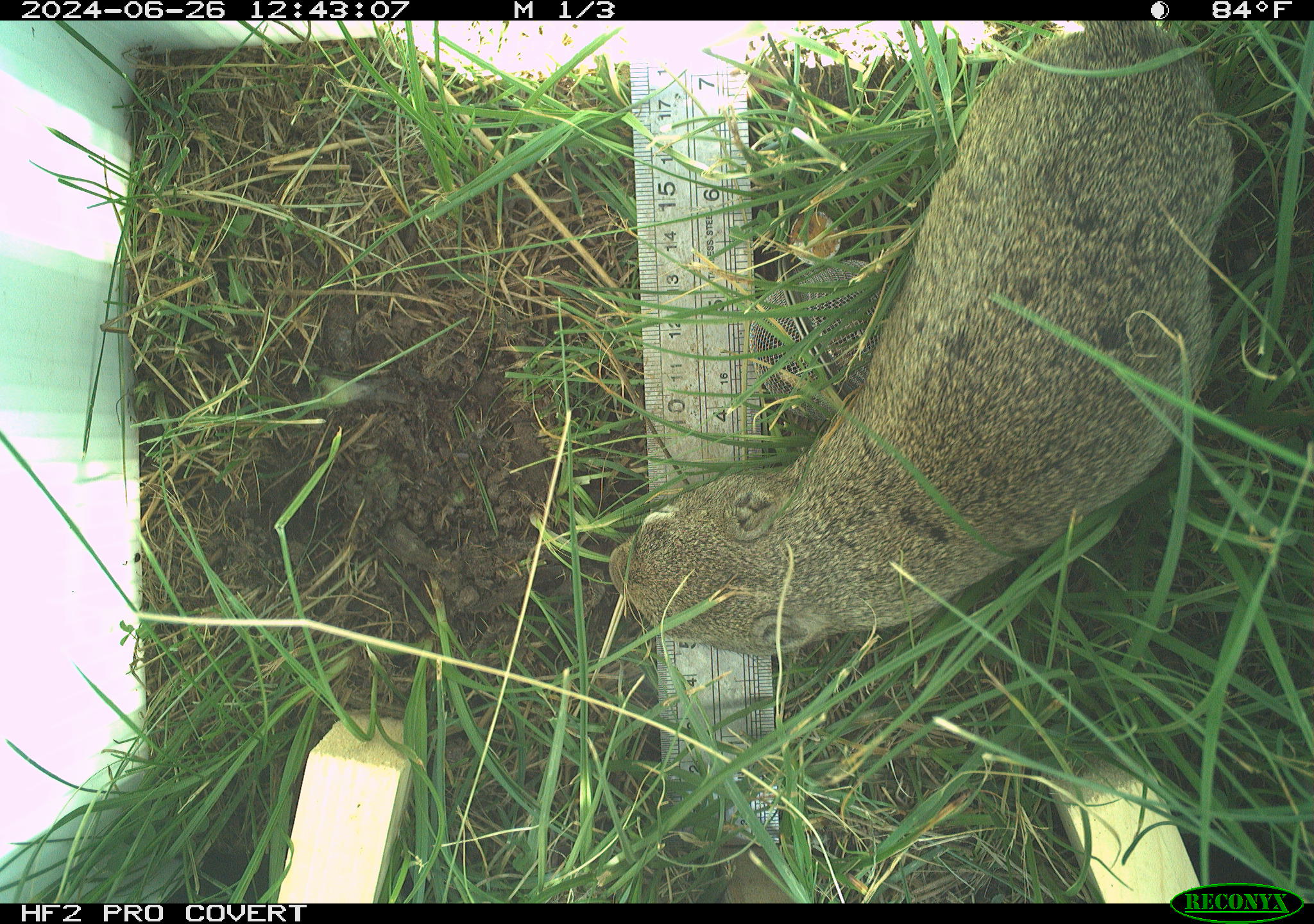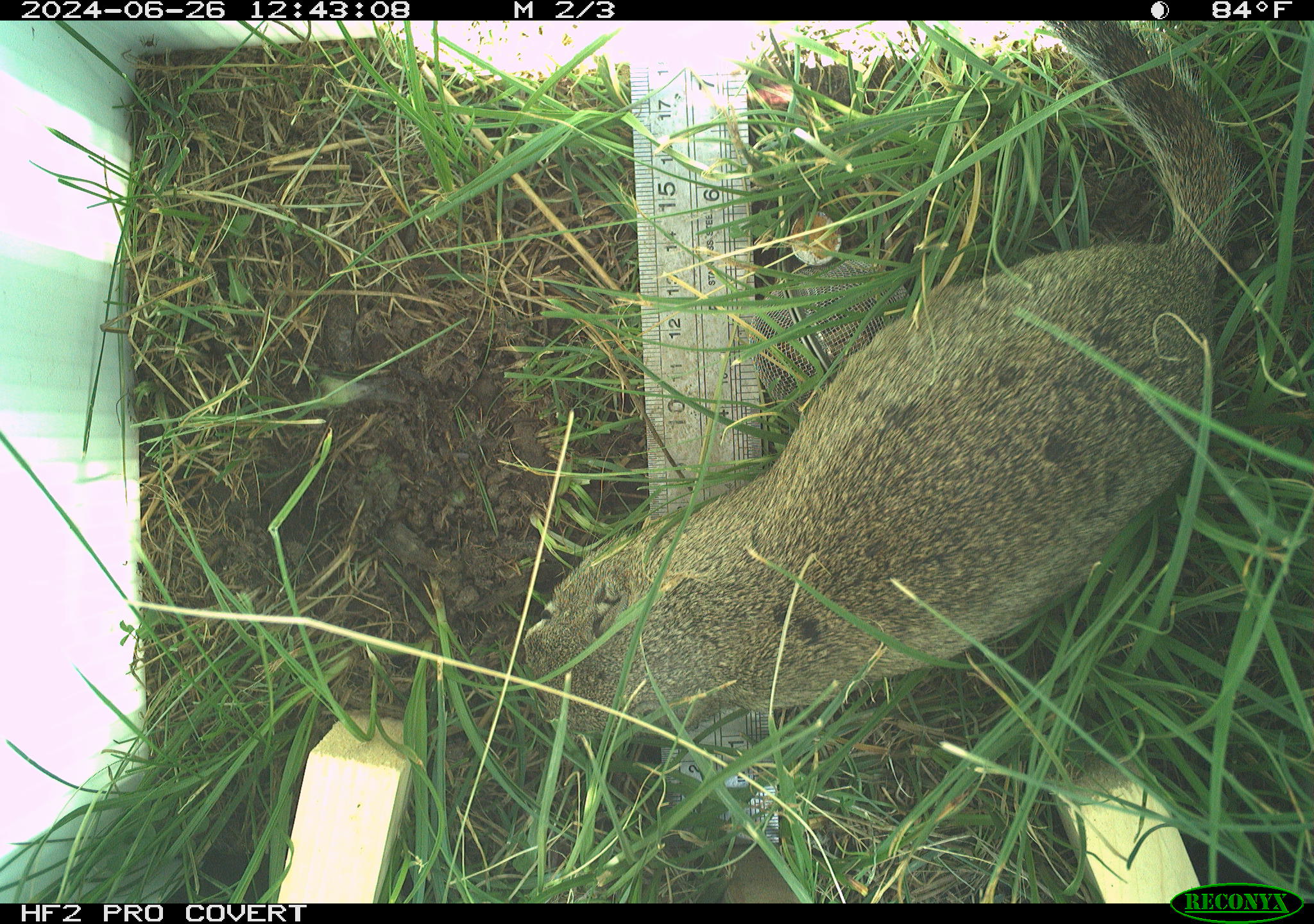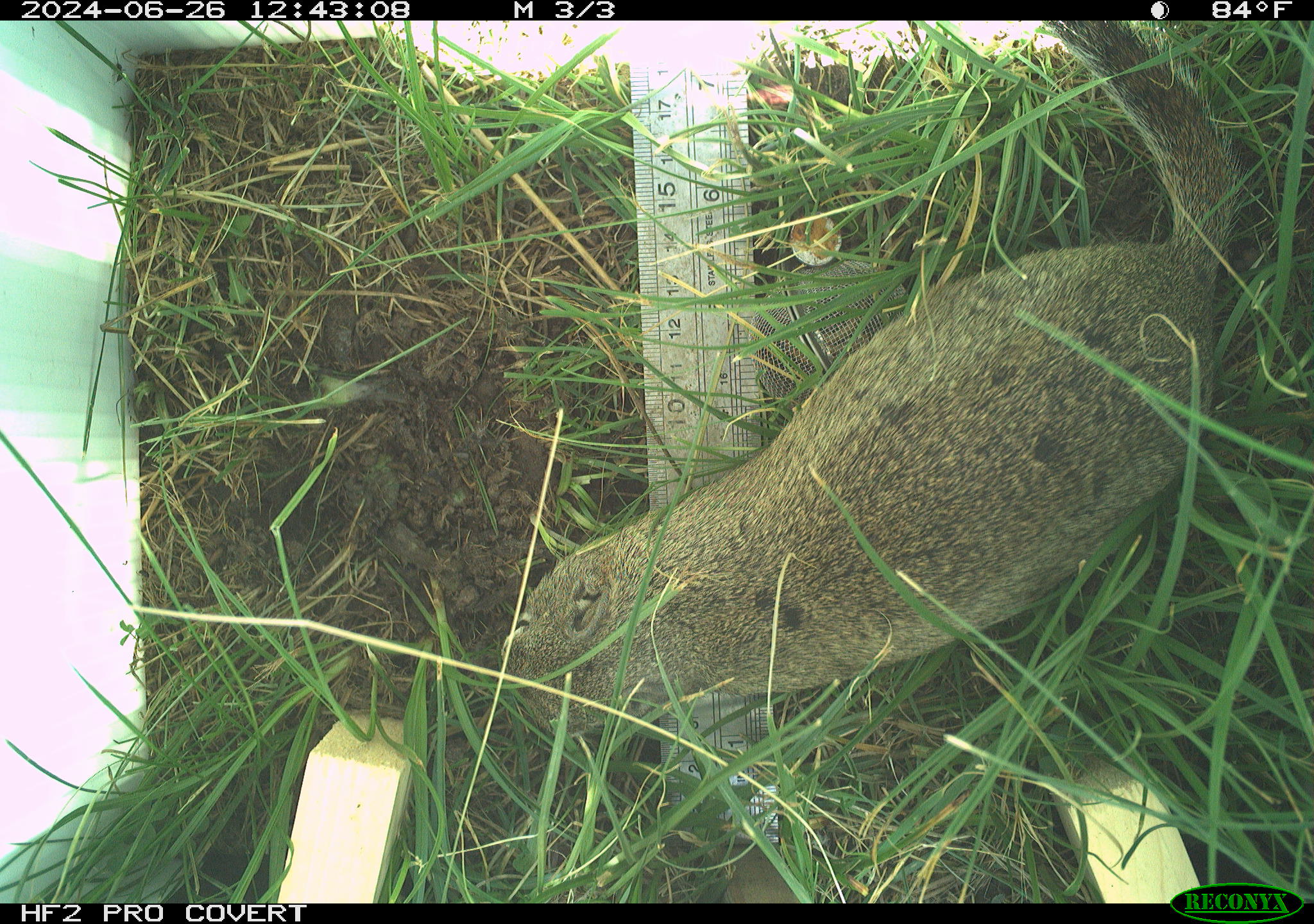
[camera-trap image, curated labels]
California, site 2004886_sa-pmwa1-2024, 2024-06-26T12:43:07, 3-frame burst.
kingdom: Animalia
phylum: Chordata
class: Mammalia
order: Rodentia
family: Sciuridae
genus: Urocitellus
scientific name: Urocitellus beldingi beldingi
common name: belding's ground squirrel